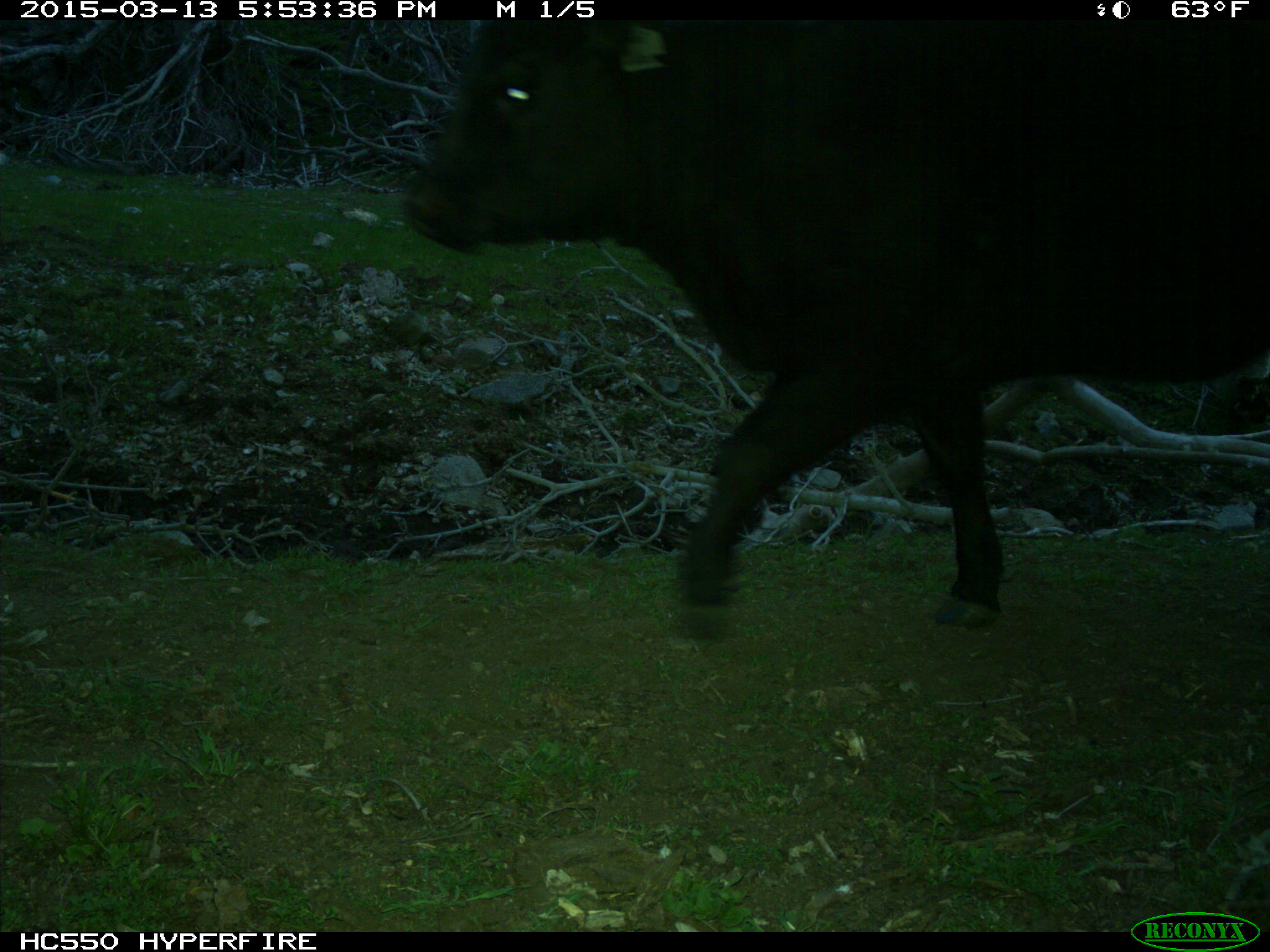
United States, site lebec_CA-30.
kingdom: Animalia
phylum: Chordata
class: Mammalia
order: Artiodactyla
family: Bovidae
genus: Bos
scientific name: Bos taurus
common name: domestic cow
Bos taurus (domestic cow).